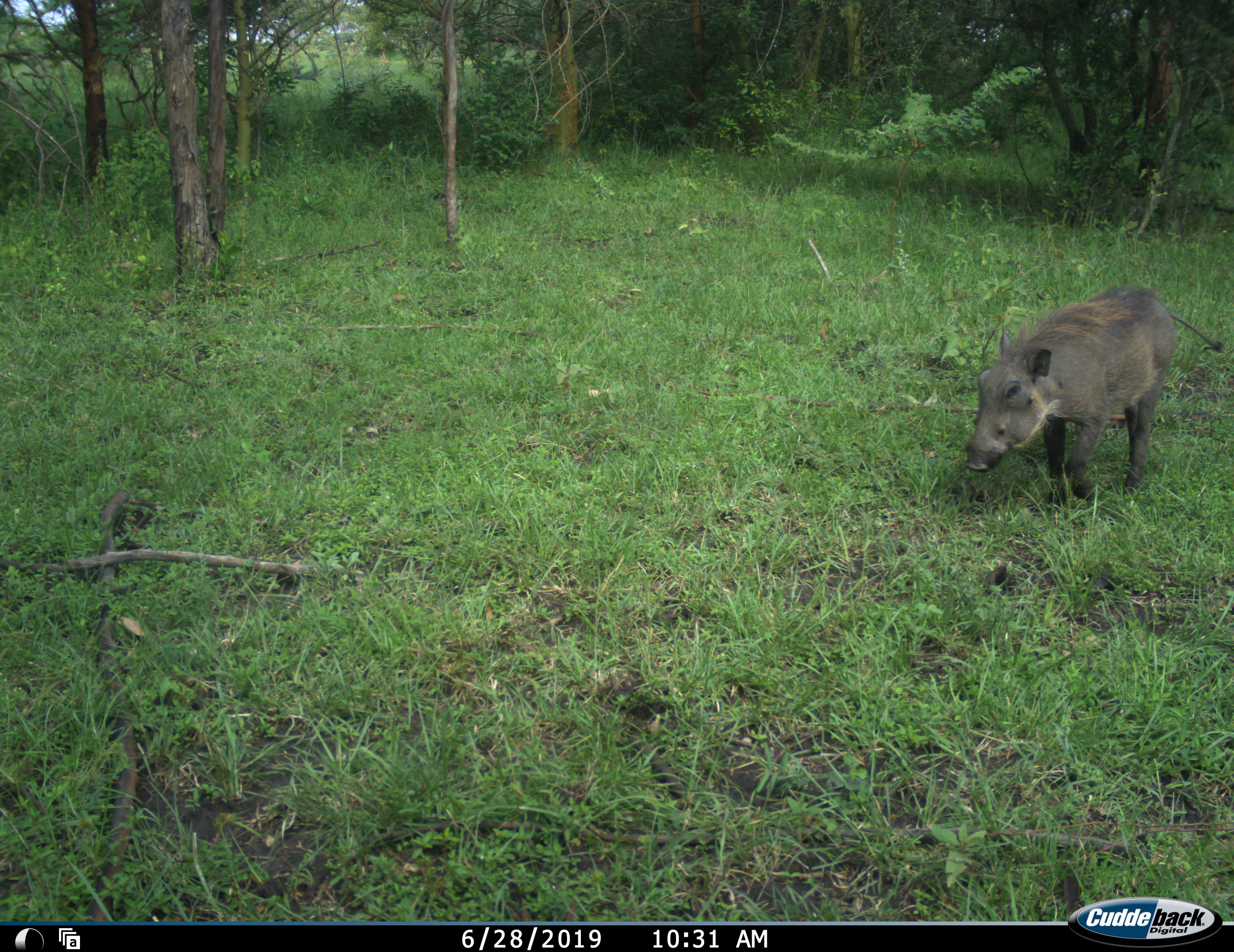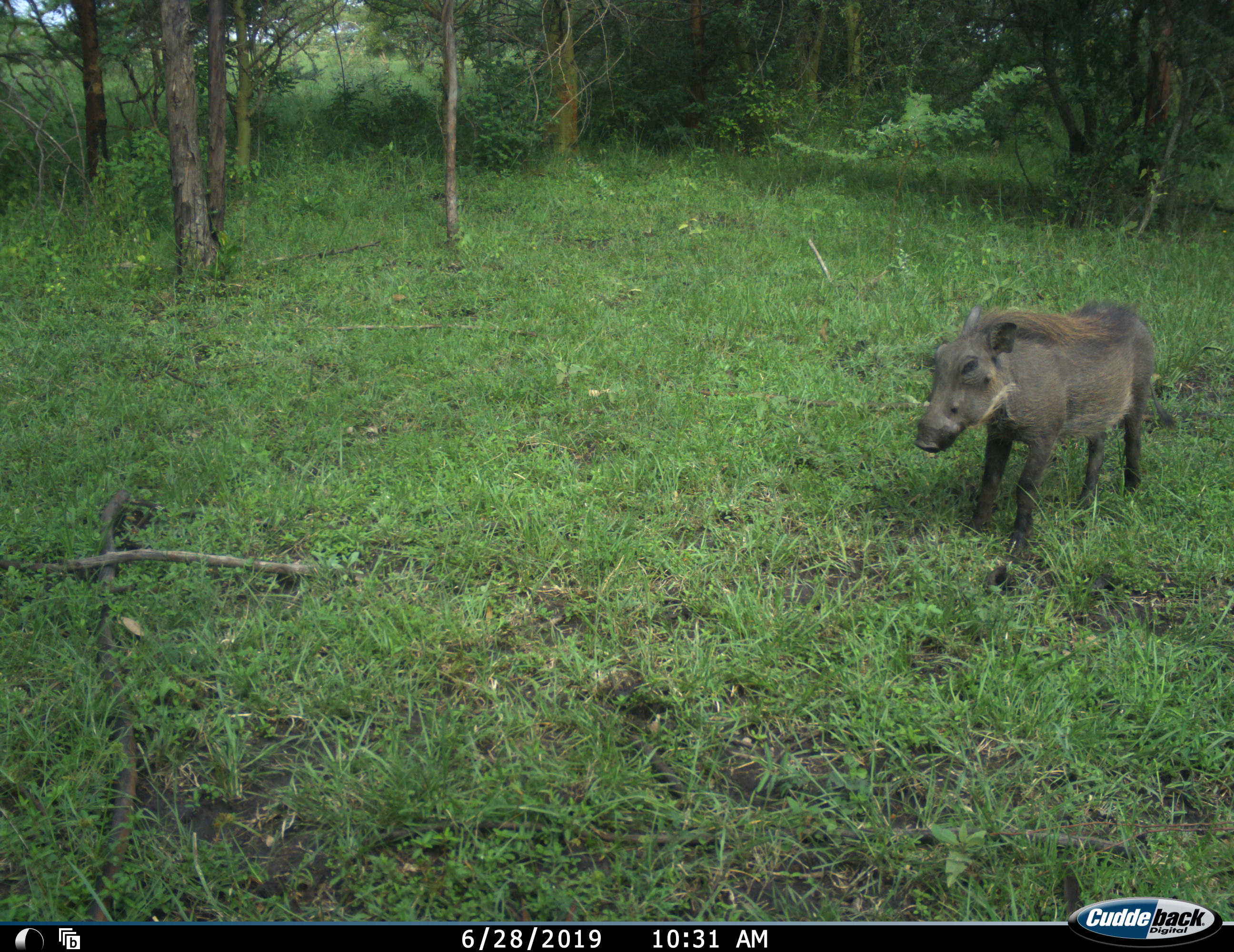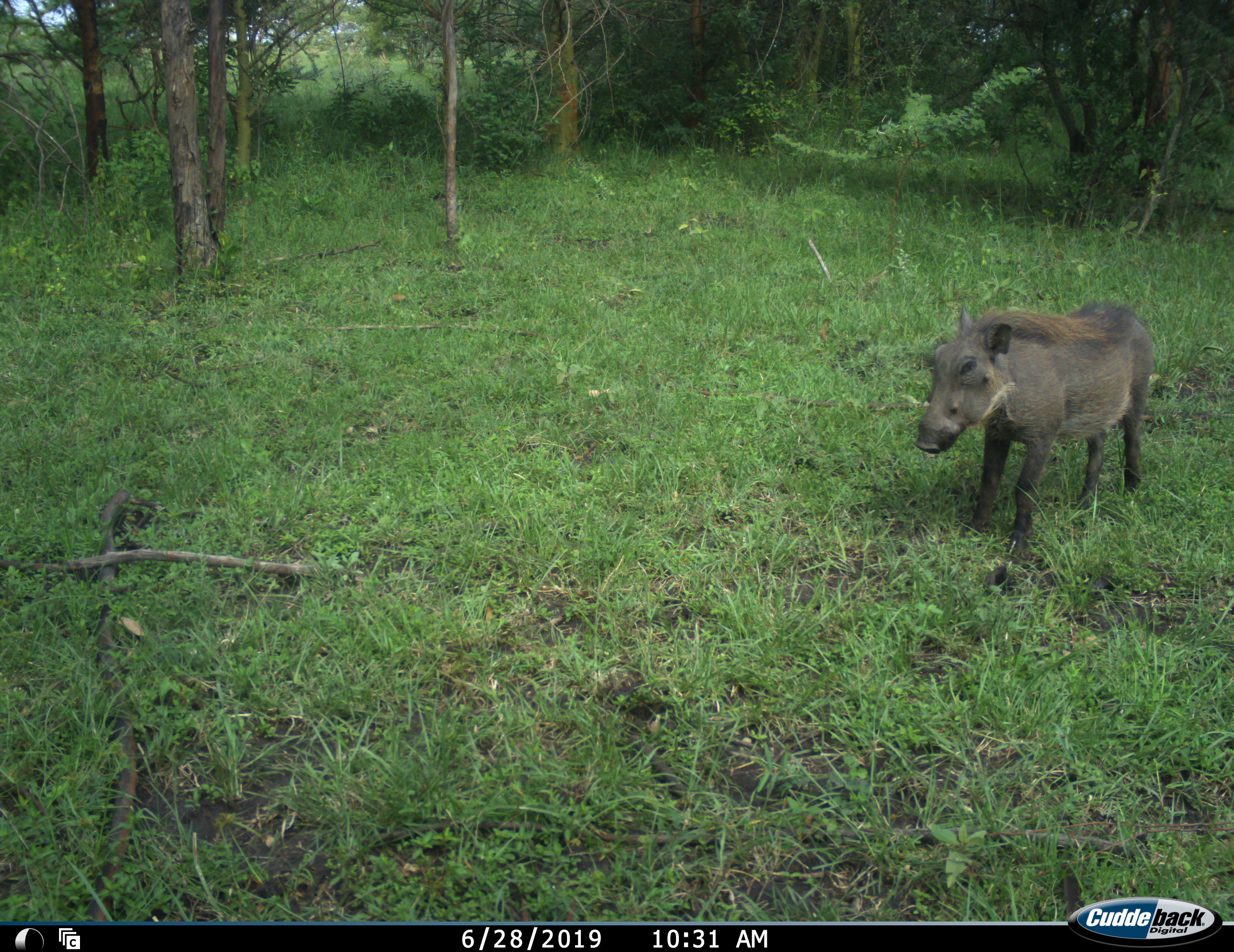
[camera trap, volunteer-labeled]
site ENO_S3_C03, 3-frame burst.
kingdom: Animalia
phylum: Chordata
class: Mammalia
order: Artiodactyla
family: Suidae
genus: Phacochoerus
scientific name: Phacochoerus africanus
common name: warthog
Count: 1.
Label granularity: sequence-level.